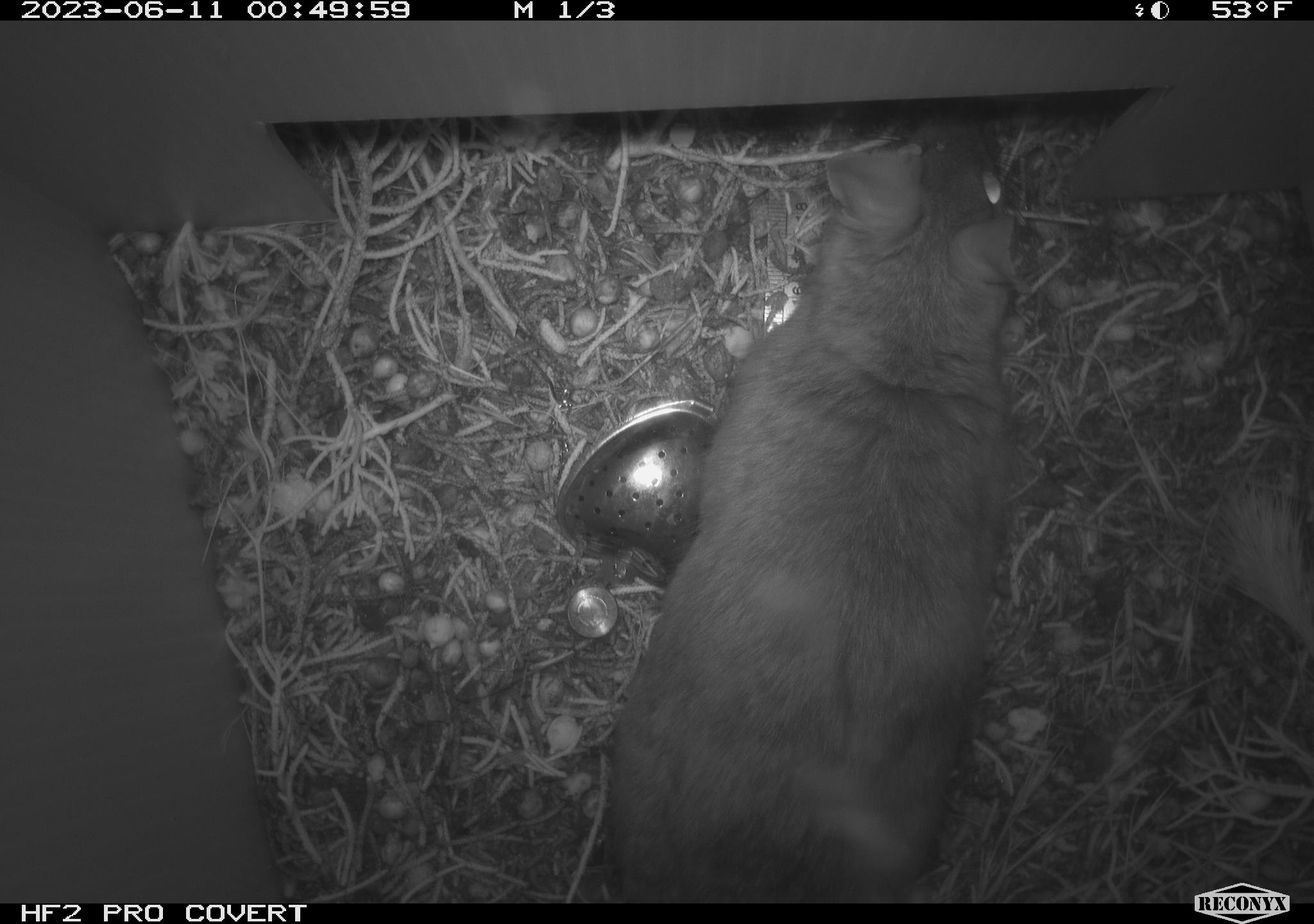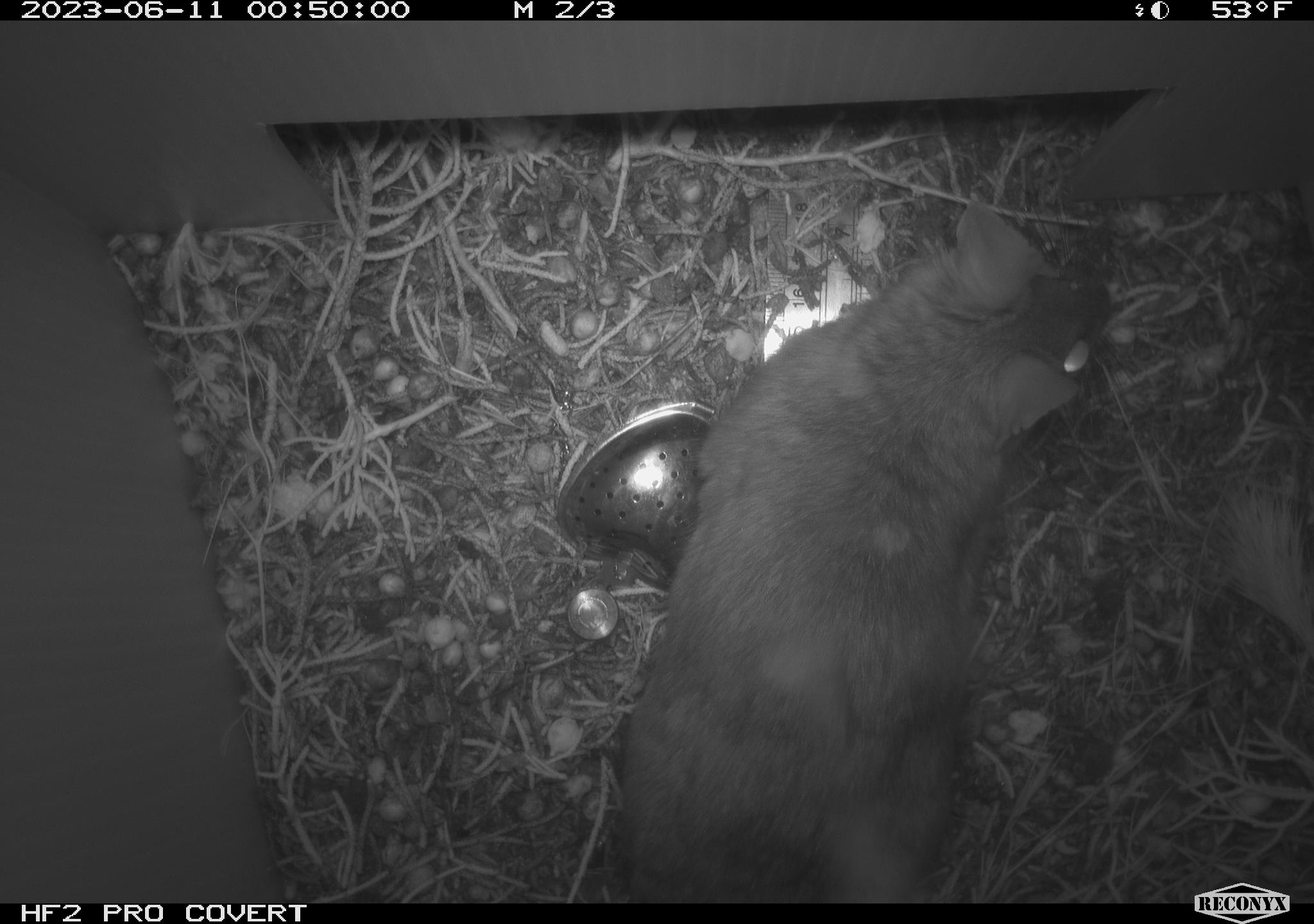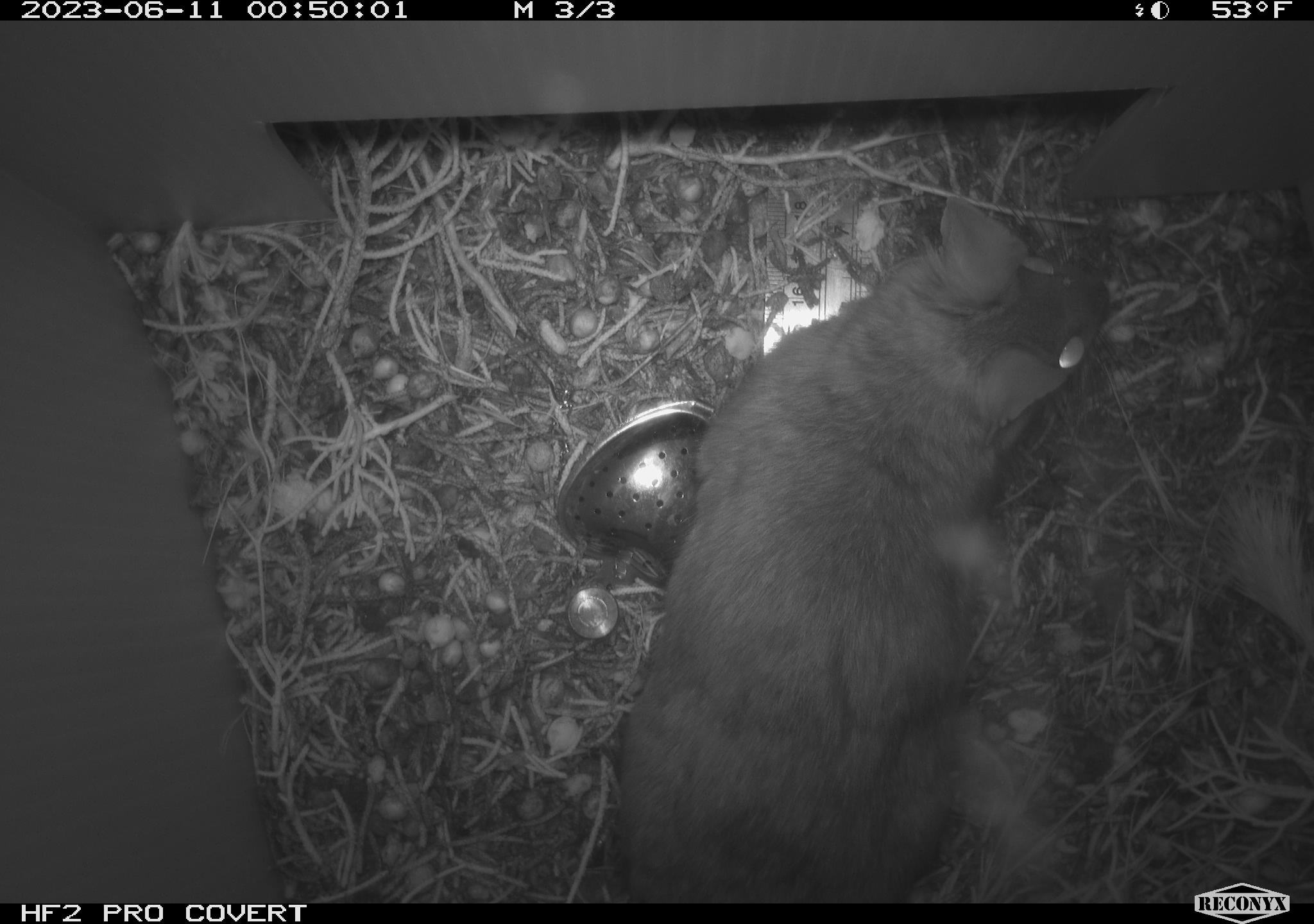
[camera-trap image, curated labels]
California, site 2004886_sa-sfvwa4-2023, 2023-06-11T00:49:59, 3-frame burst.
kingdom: Animalia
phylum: Chordata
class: Mammalia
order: Rodentia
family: Cricetidae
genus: Neotoma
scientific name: Neotoma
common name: pack rat or woodrat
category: neotoma species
Neotoma species (pack rat or woodrat) (Neotoma).